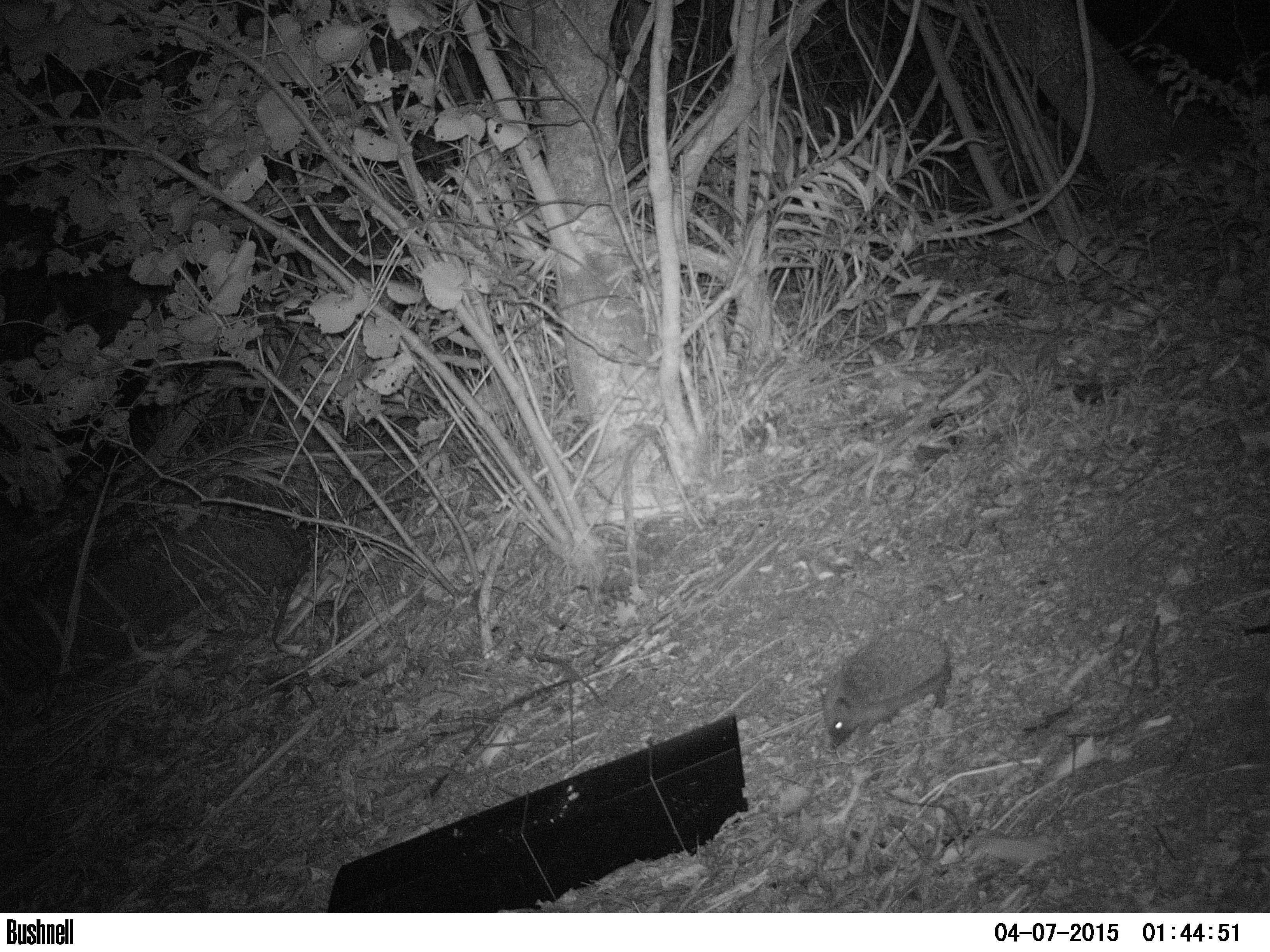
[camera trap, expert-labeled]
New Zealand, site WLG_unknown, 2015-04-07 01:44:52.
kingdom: Animalia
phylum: Chordata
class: Mammalia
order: Eulipotyphla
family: Erinaceidae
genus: Erinaceus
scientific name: Erinaceus europaeus europaeus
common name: european hedgehog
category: hedgehog